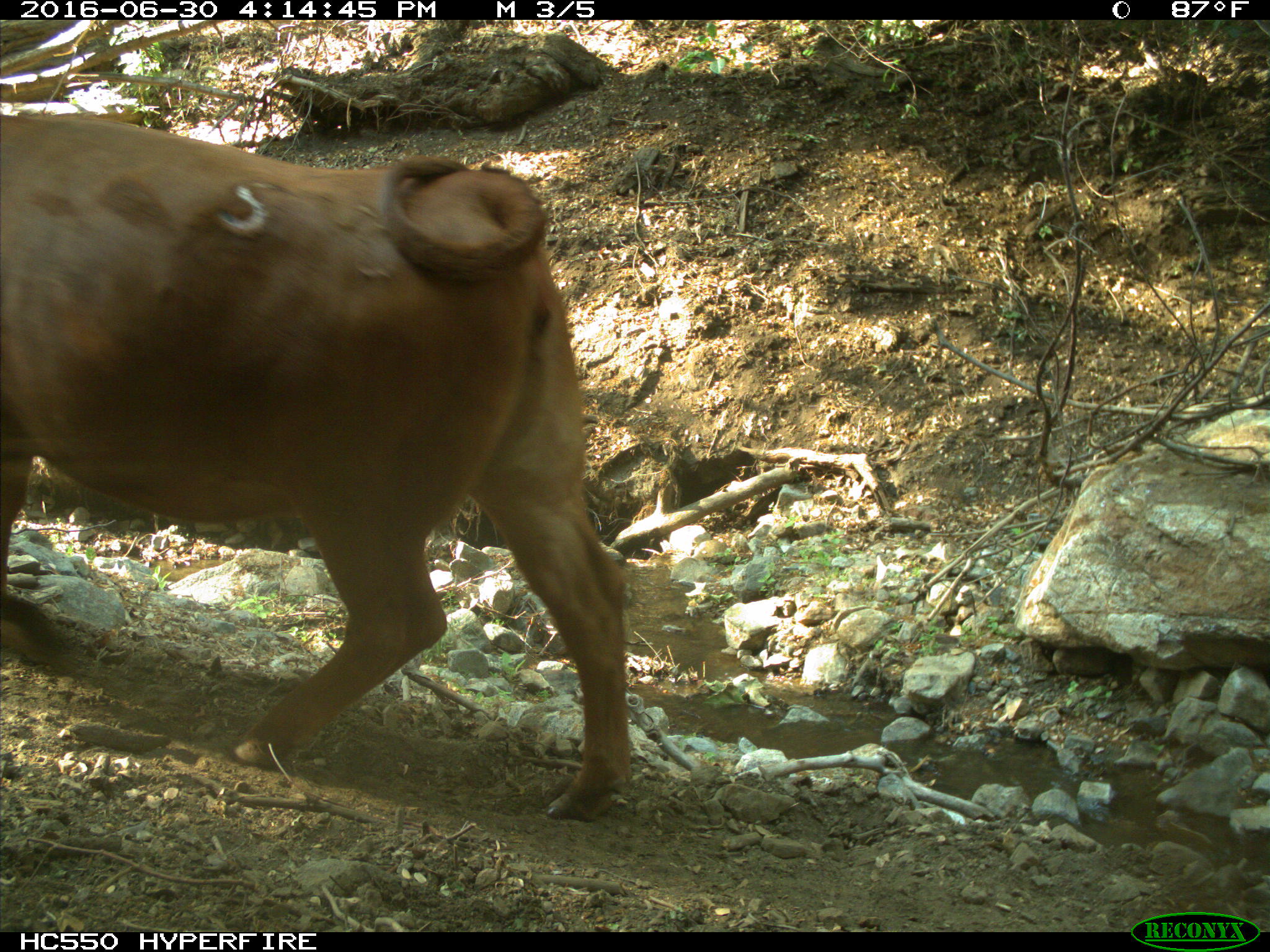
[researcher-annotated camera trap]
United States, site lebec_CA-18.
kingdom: Animalia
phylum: Chordata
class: Mammalia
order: Artiodactyla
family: Bovidae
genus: Bos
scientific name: Bos taurus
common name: domestic cow